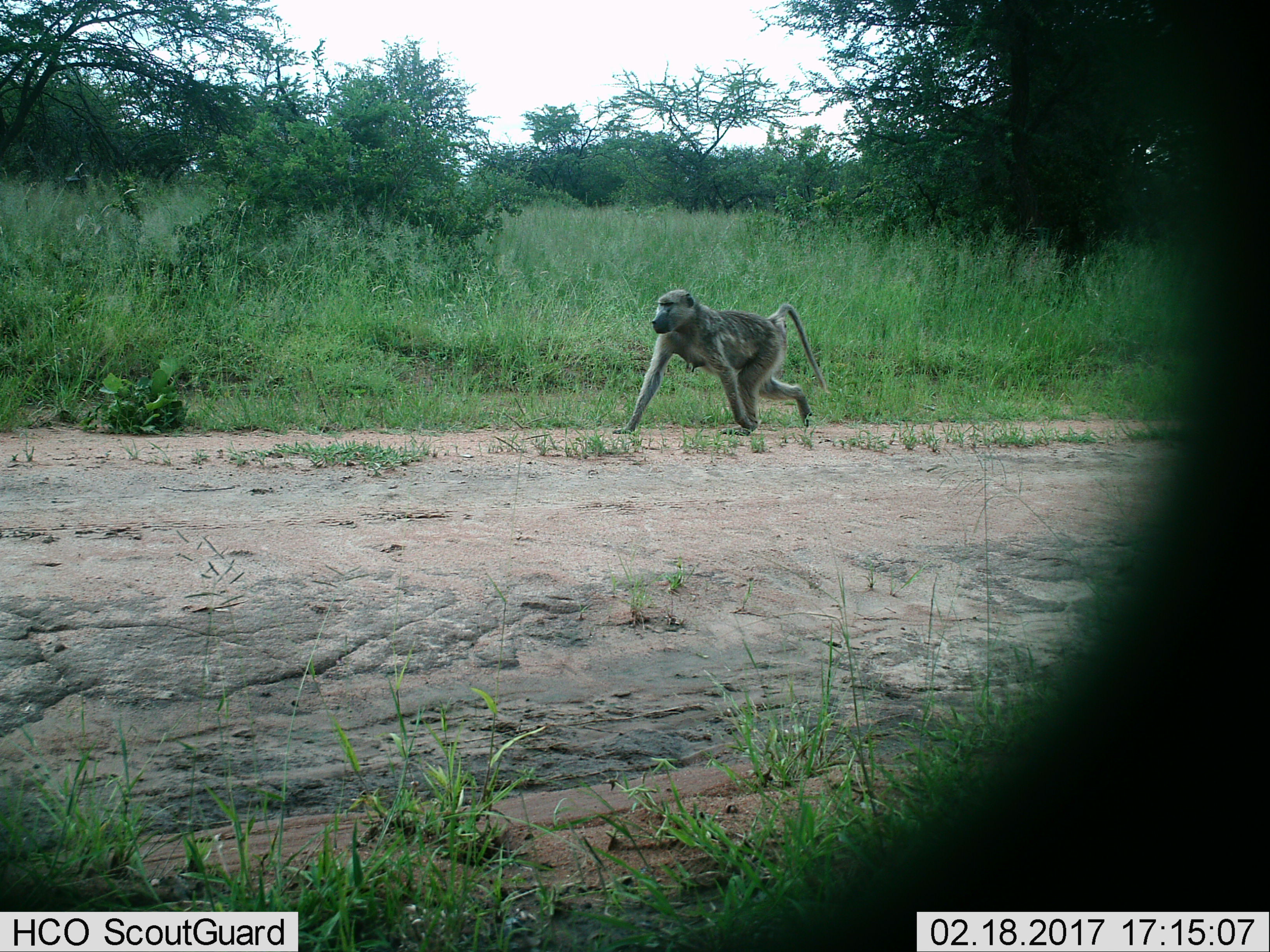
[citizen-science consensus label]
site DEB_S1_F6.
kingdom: Animalia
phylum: Chordata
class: Mammalia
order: Primates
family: Cercopithecidae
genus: Papio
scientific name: Papio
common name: baboon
Baboon (Papio), count 1. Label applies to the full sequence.